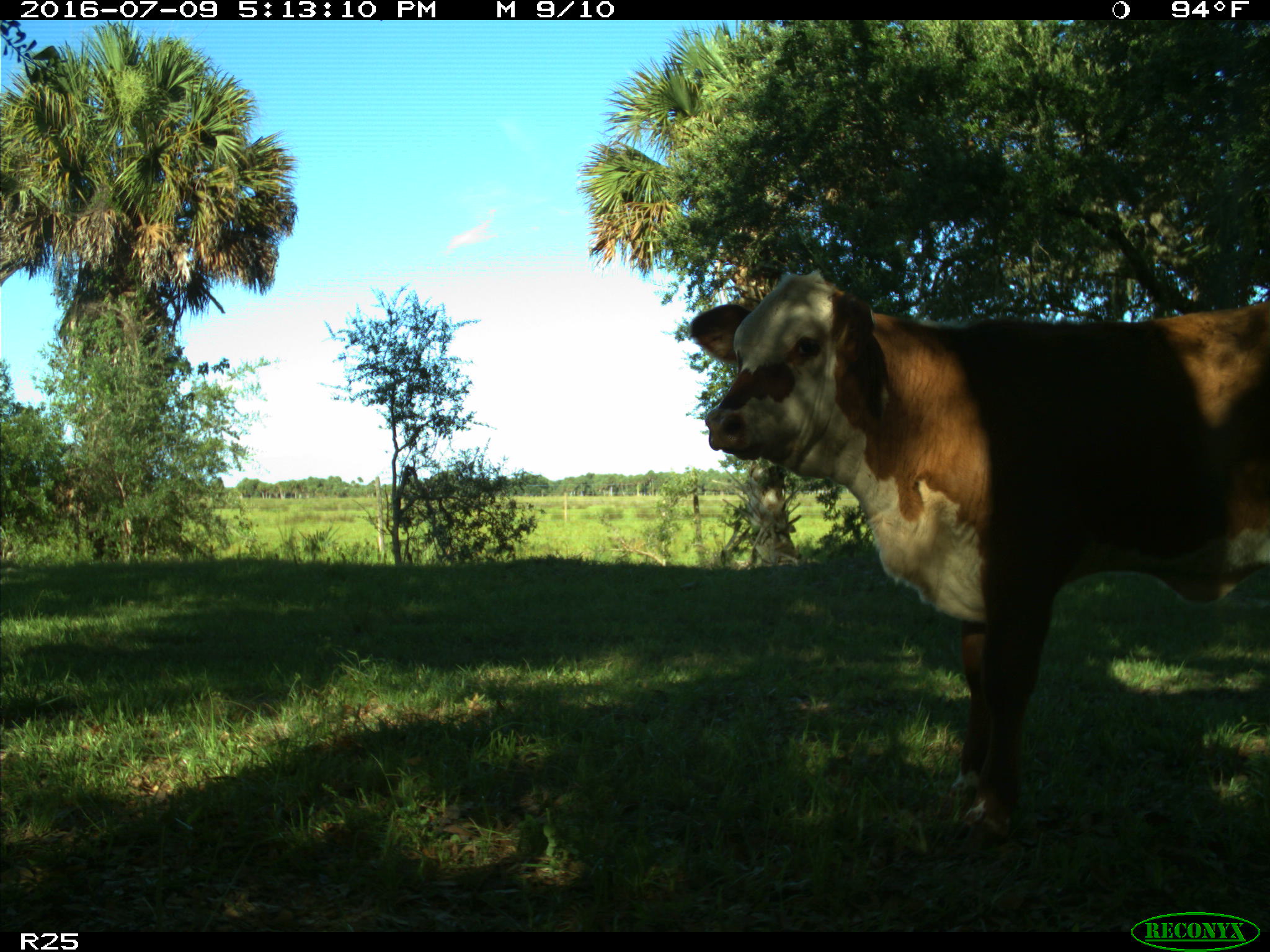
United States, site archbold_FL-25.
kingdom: Animalia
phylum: Chordata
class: Mammalia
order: Artiodactyla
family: Bovidae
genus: Bos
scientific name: Bos taurus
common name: domestic cow